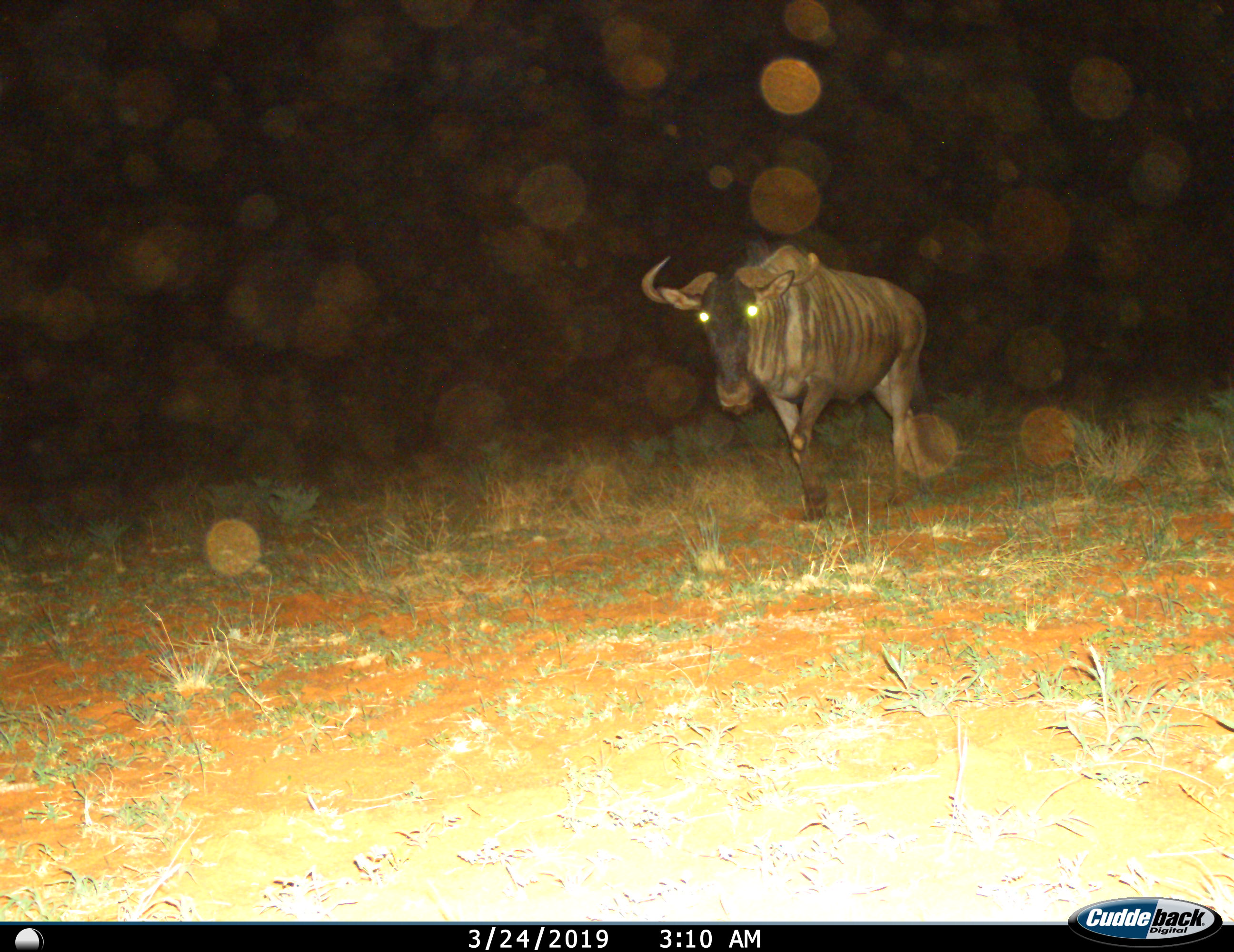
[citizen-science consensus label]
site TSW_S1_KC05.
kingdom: Animalia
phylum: Chordata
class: Mammalia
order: Artiodactyla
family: Bovidae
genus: Connochaetes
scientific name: Connochaetes taurinus taurinus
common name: blue wildebeest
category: wildebeestblue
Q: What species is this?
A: Wildebeestblue (blue wildebeest) (Connochaetes taurinus taurinus).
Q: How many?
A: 1.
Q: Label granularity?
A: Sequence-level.